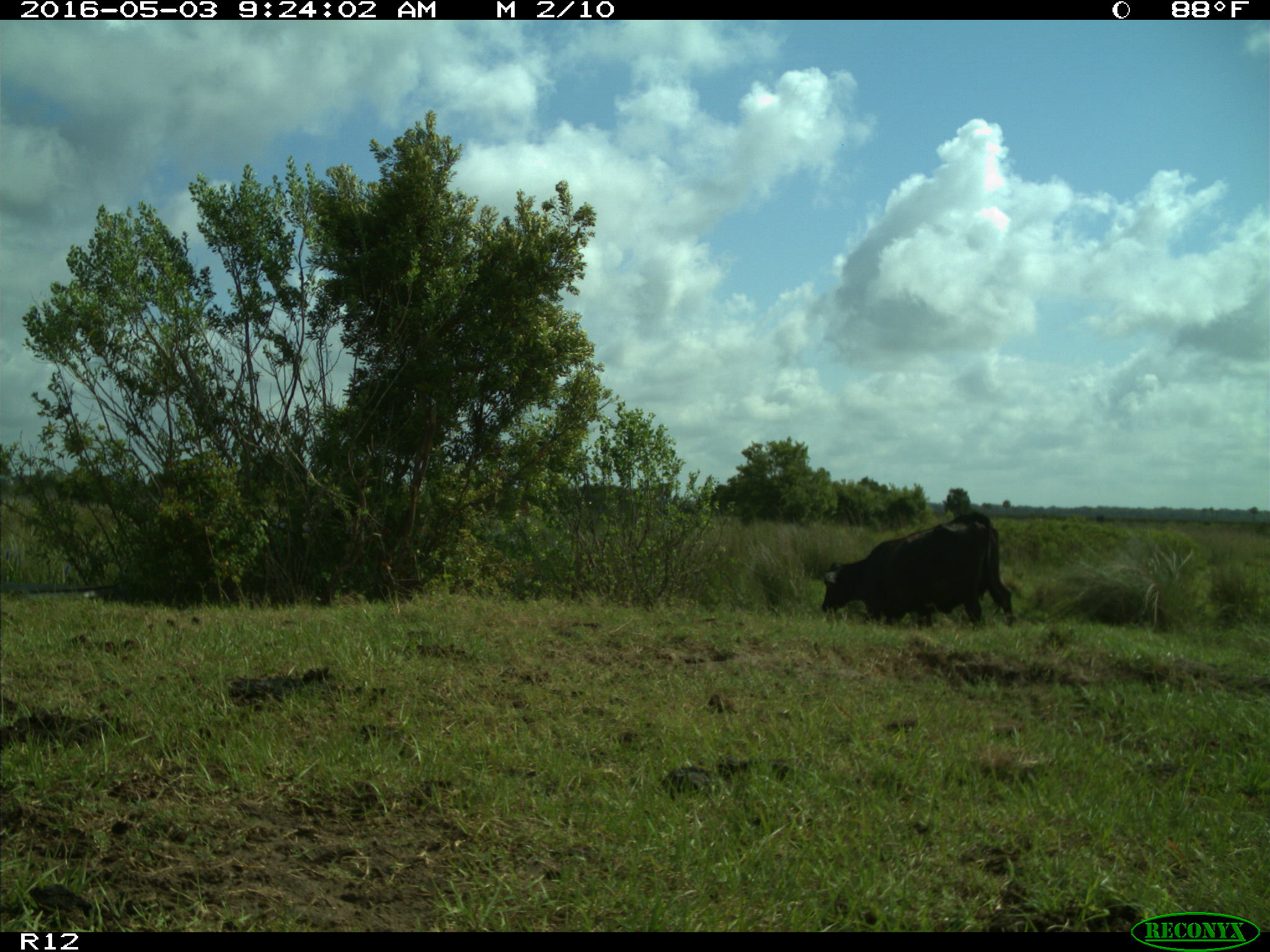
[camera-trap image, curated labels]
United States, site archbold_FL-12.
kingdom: Animalia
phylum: Chordata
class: Mammalia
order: Artiodactyla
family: Bovidae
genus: Bos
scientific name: Bos taurus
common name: domestic cow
Bos taurus (domestic cow).